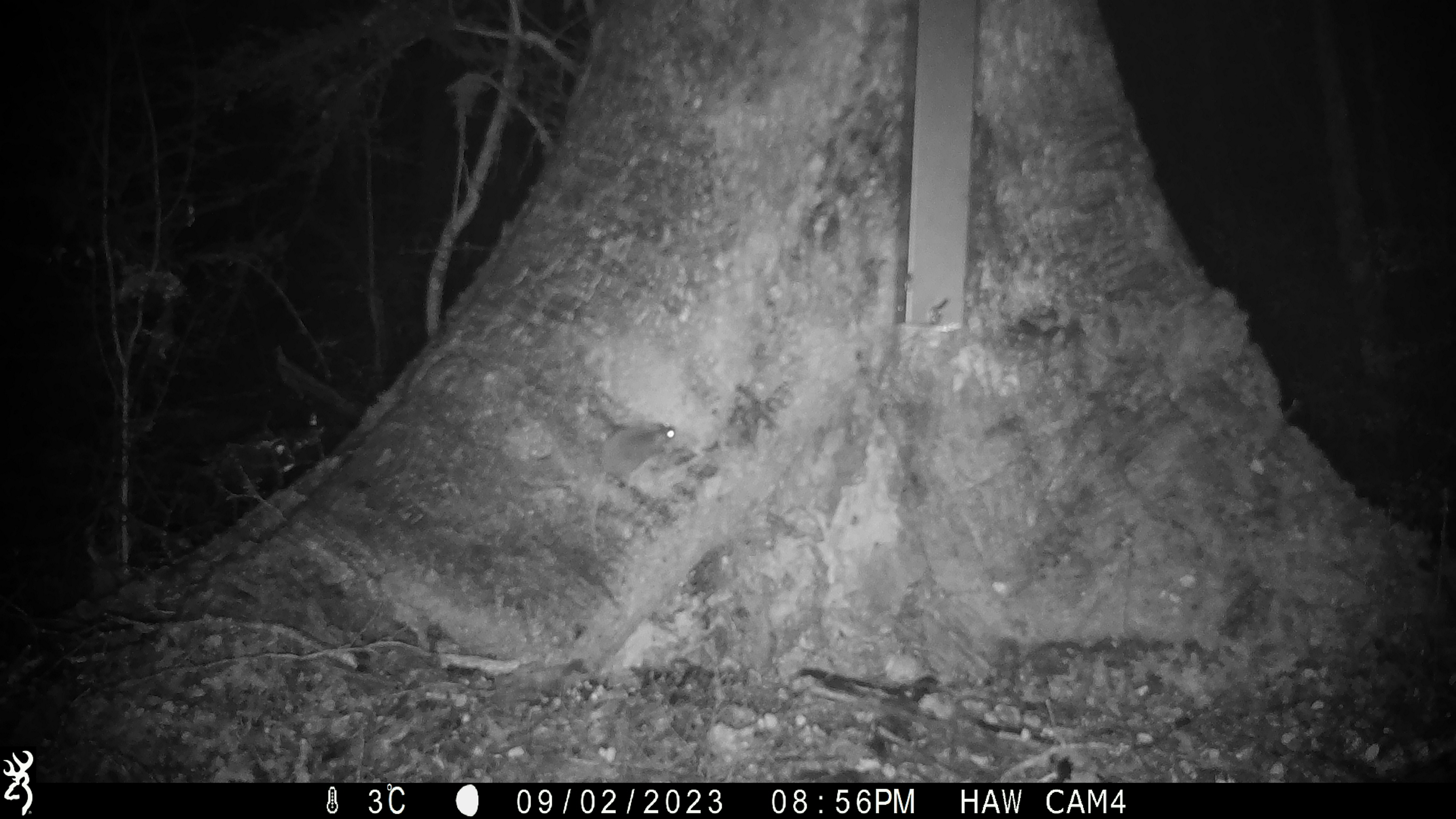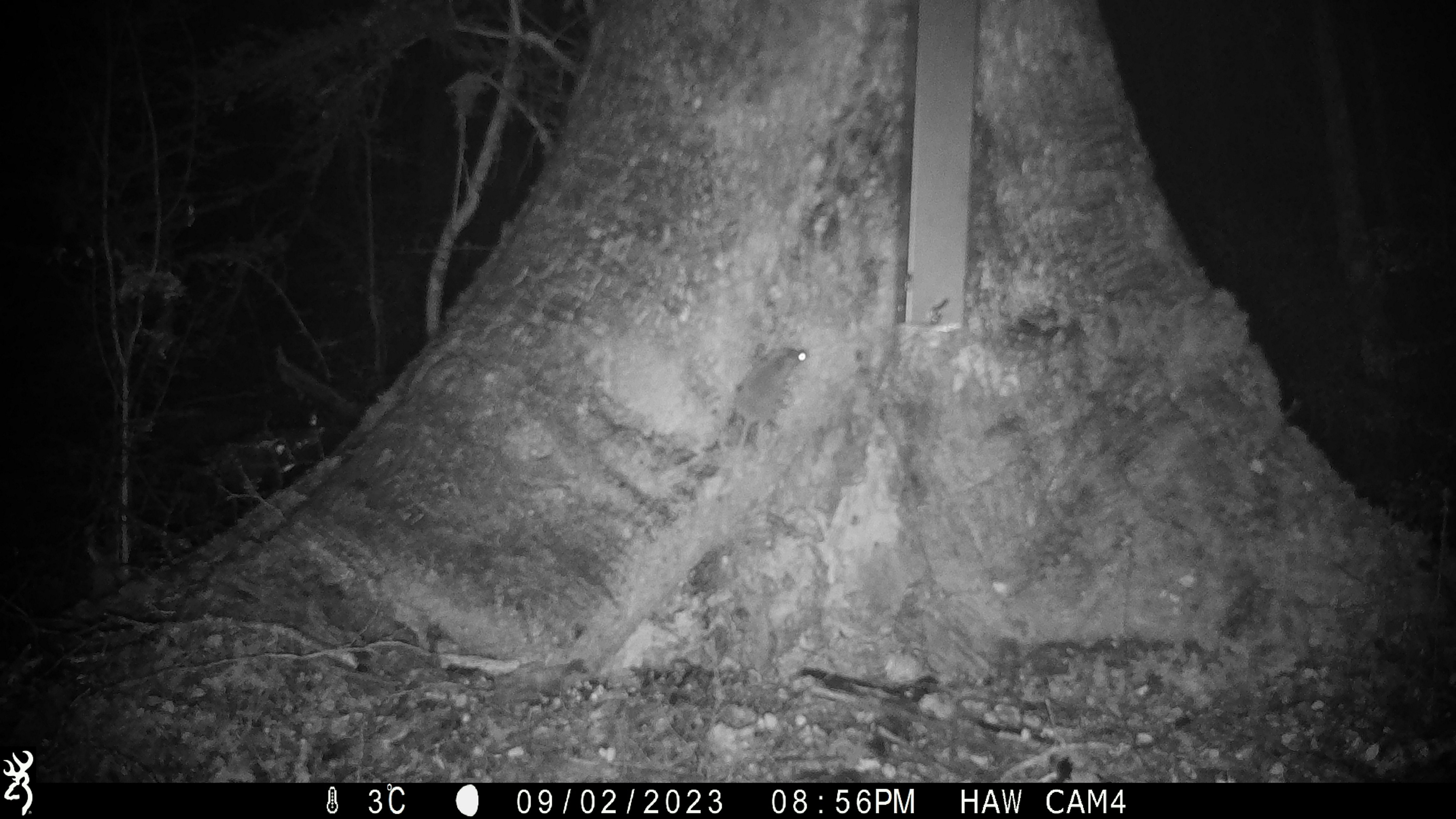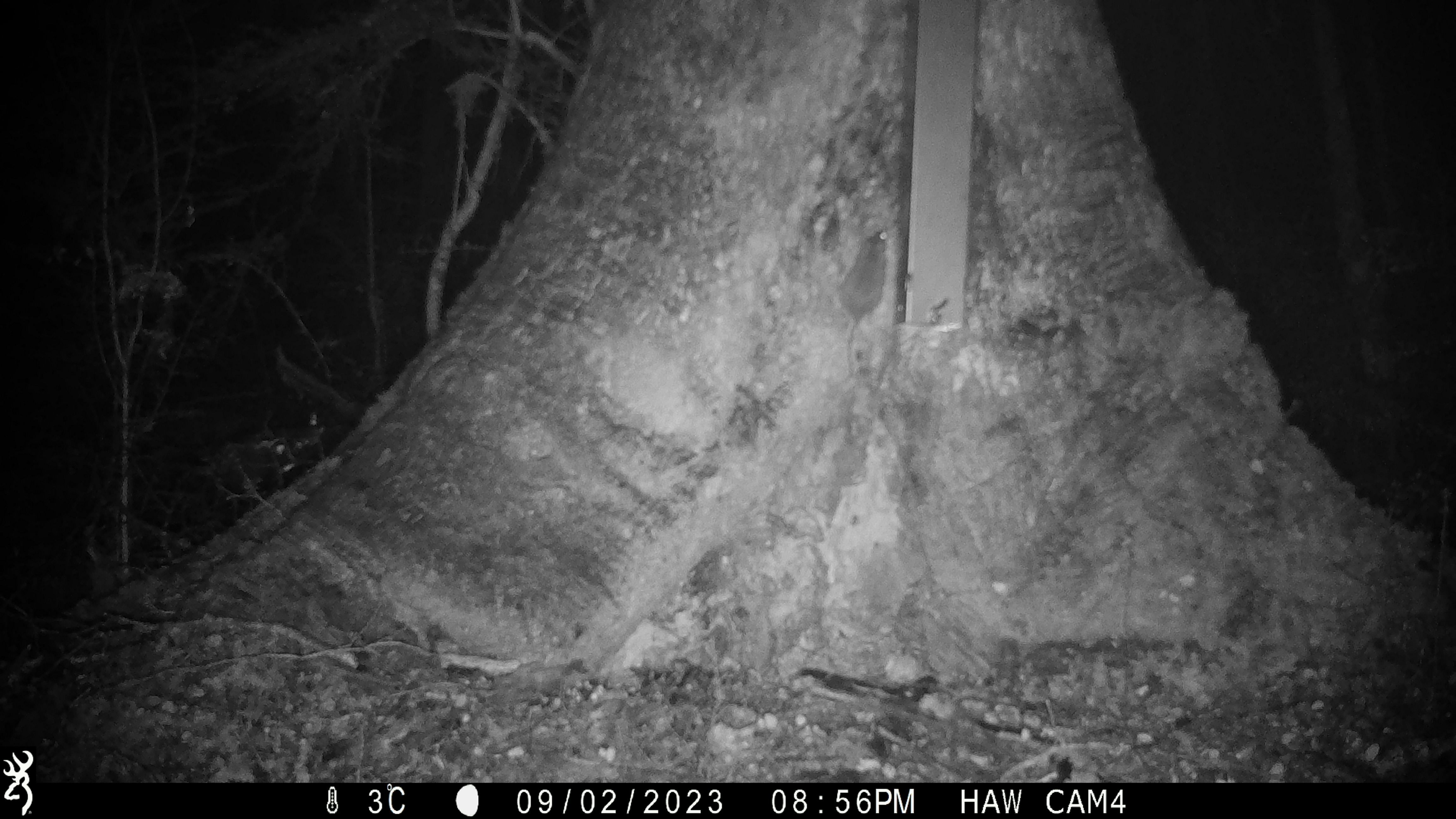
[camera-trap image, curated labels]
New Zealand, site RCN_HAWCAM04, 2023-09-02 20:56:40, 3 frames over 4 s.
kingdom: Animalia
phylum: Chordata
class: Mammalia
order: Rodentia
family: Muridae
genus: Mus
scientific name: Mus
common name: mouse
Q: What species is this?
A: Mouse (Mus).